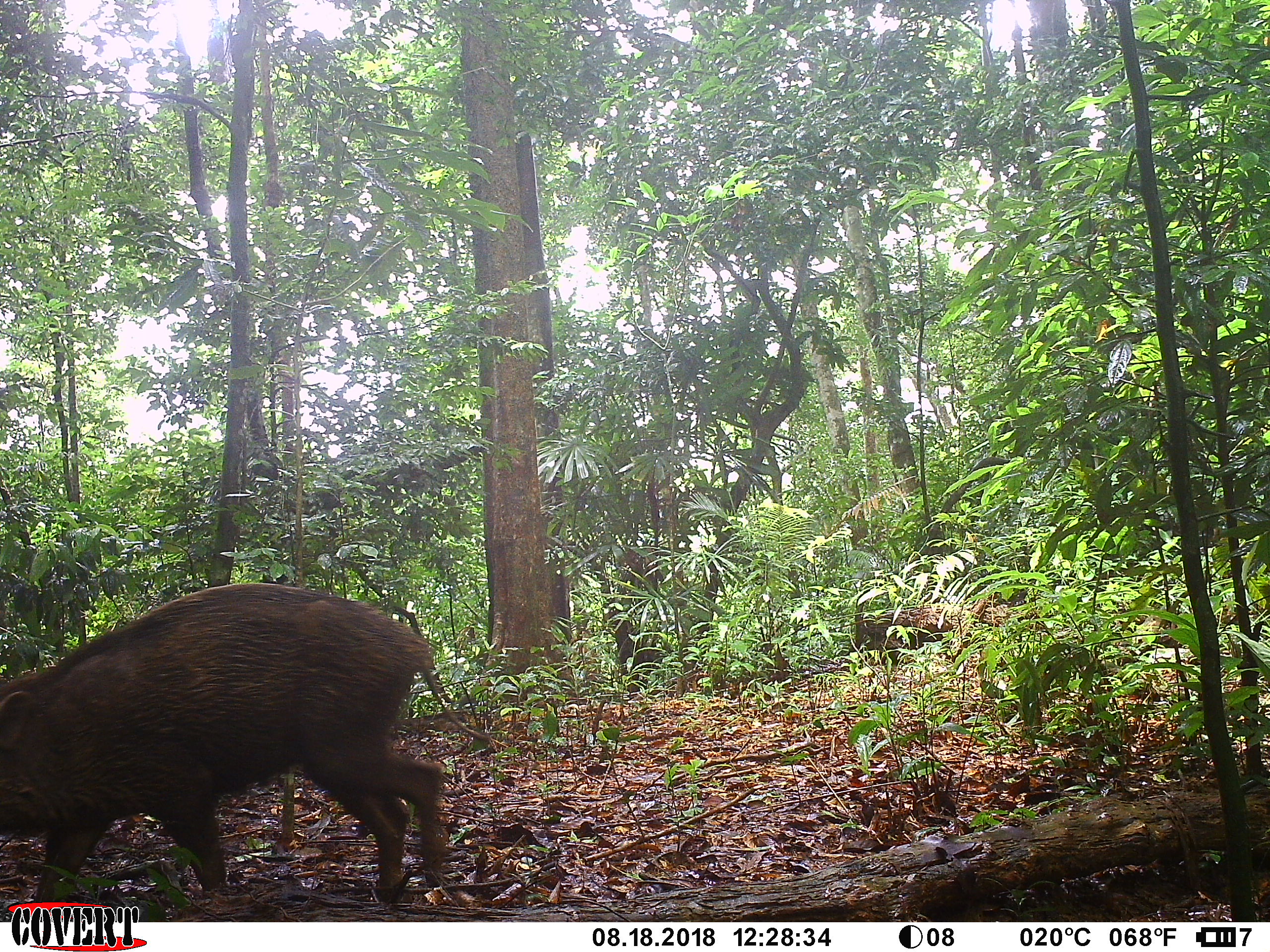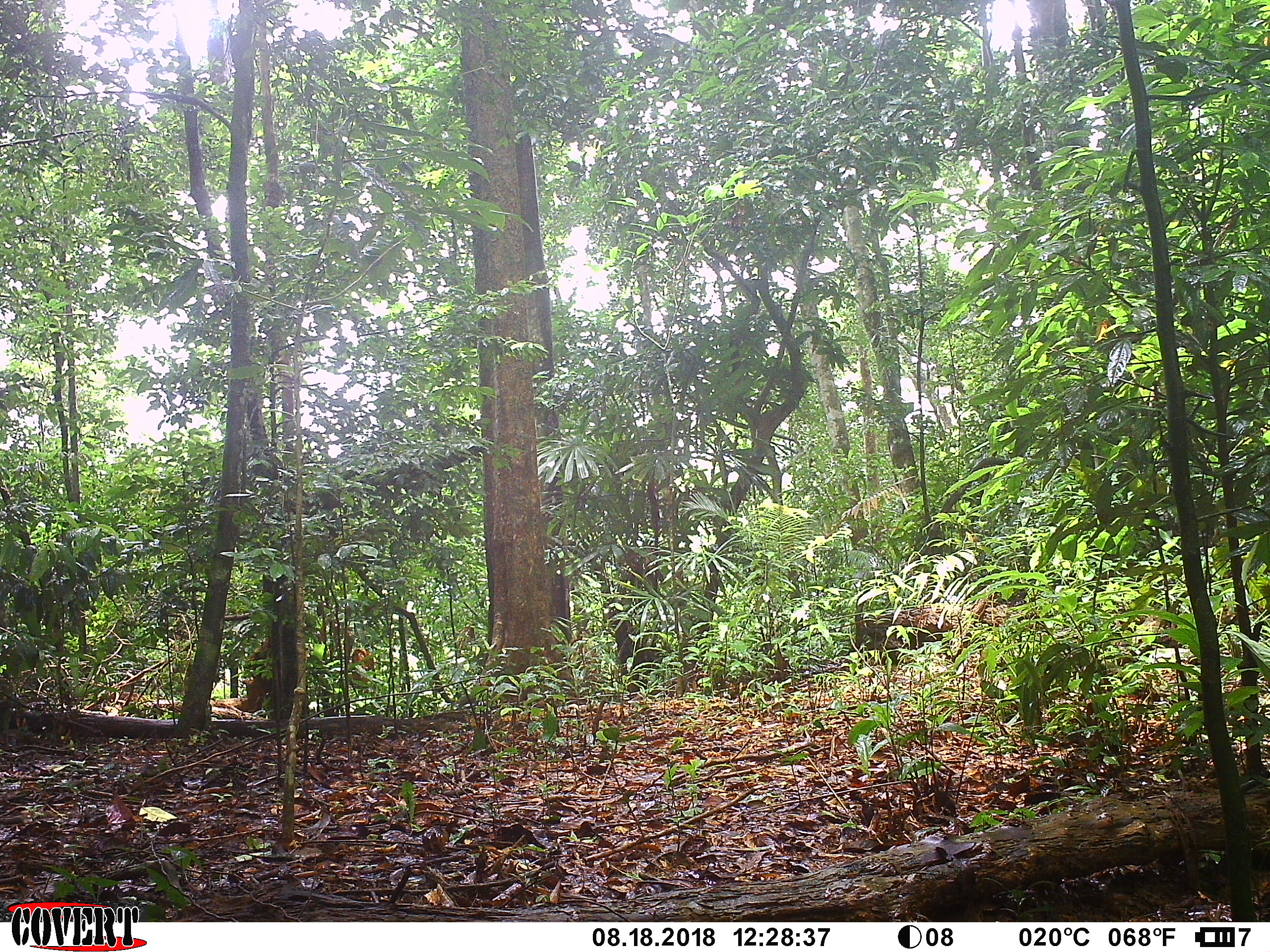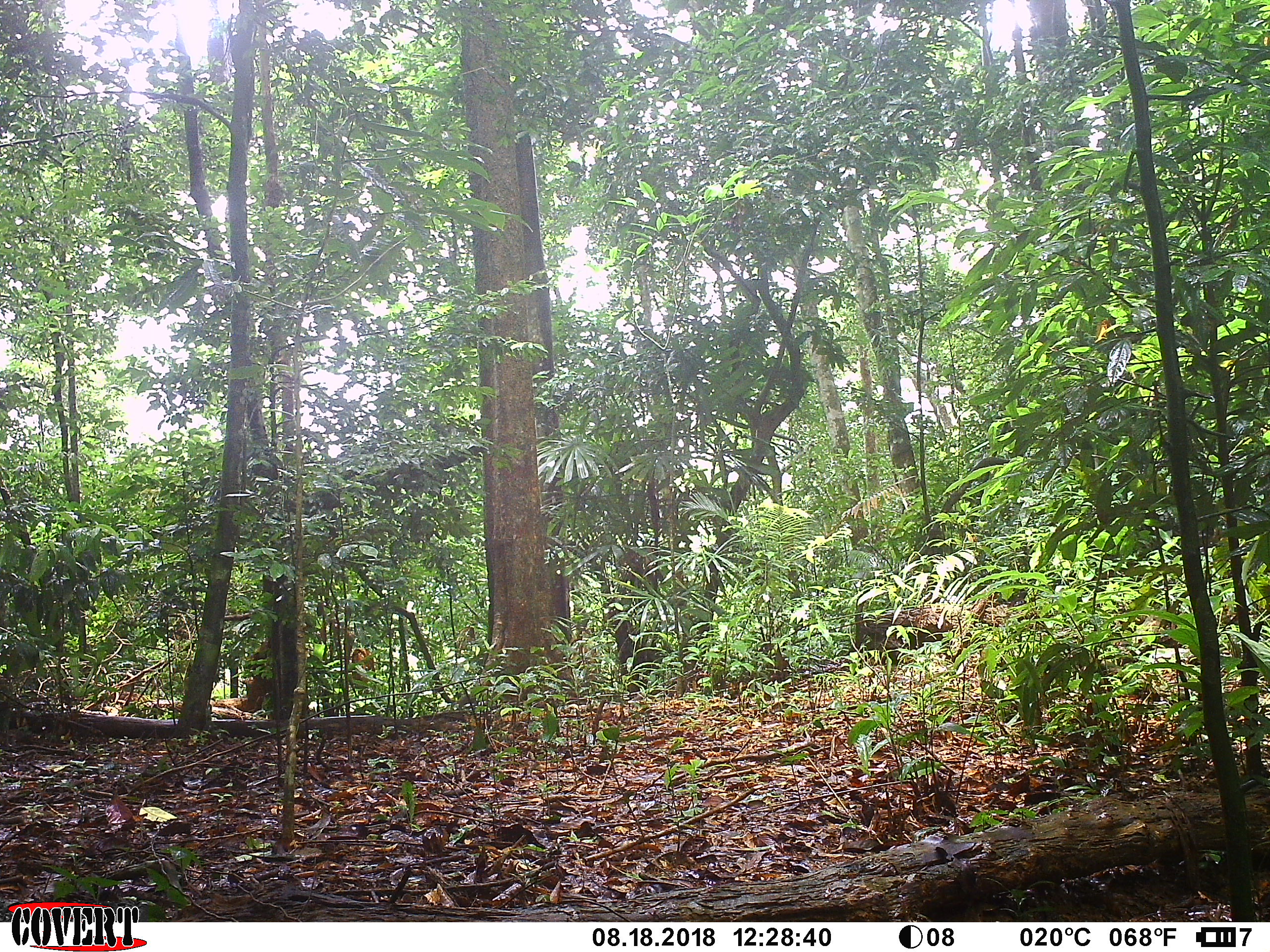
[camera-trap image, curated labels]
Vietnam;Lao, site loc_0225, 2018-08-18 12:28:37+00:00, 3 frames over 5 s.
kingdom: Animalia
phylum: Chordata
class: Mammalia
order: Artiodactyla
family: Suidae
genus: Sus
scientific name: Sus scrofa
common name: eurasian wild pig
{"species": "eurasian wild pig (Sus scrofa)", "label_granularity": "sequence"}